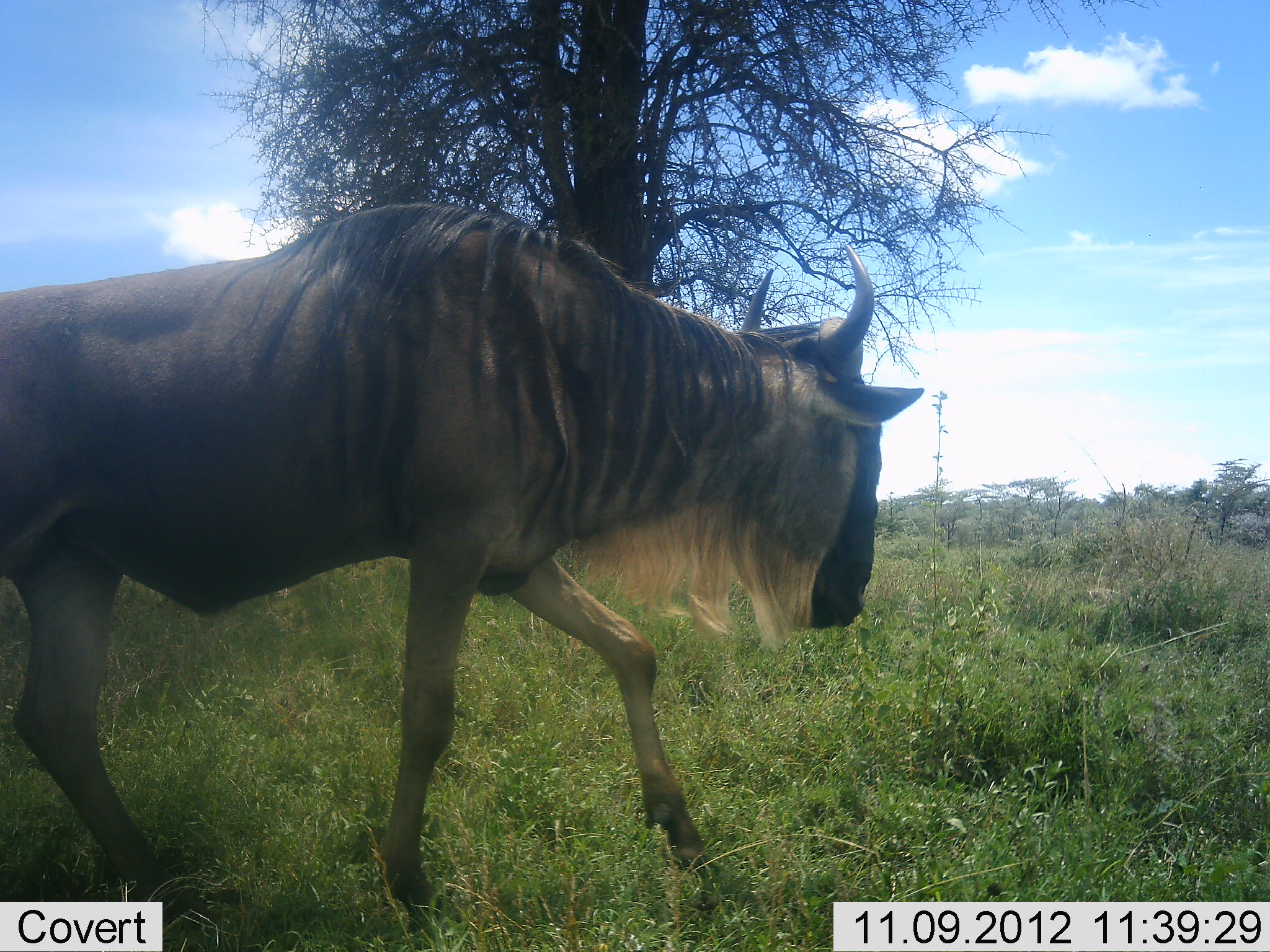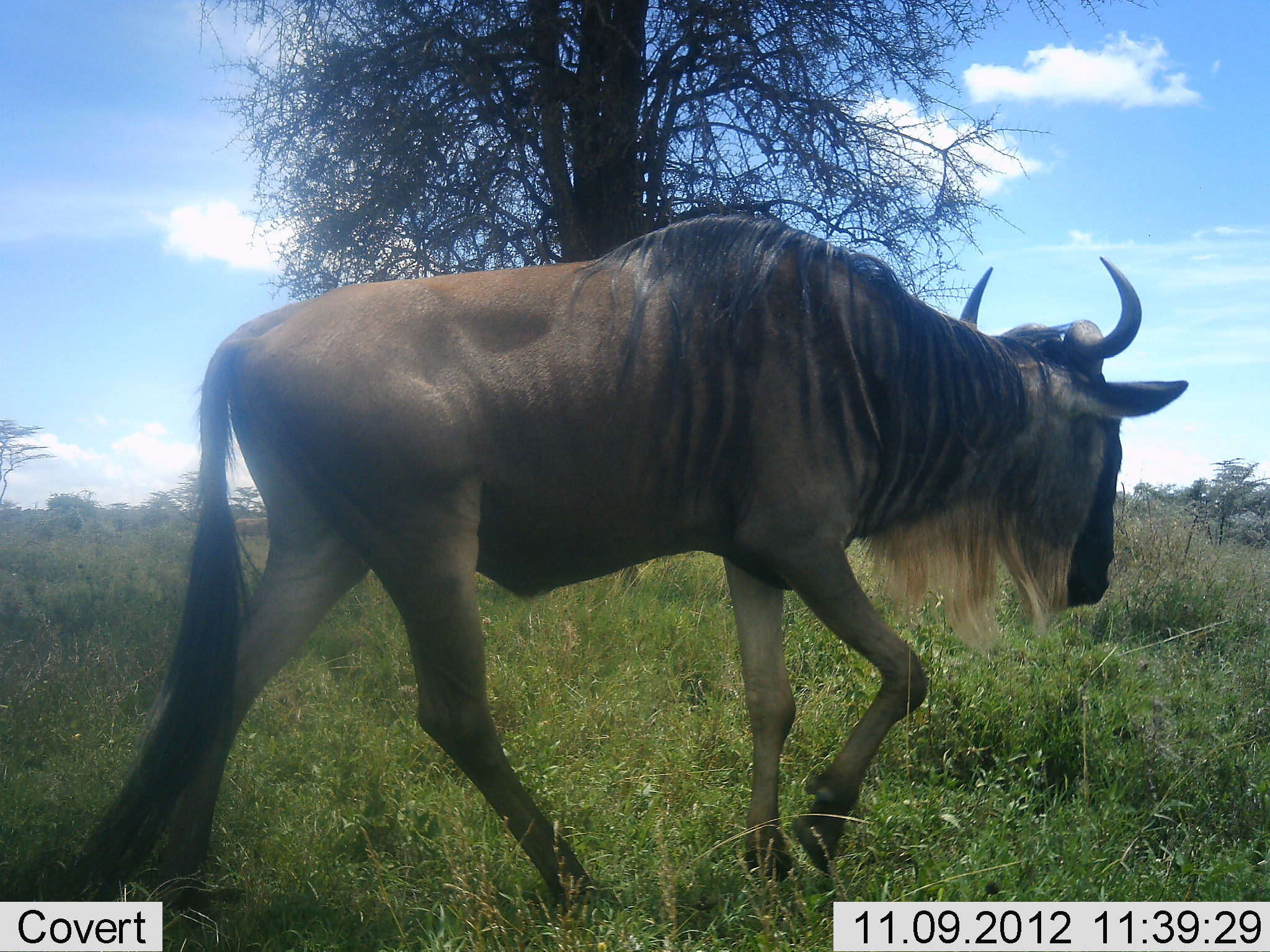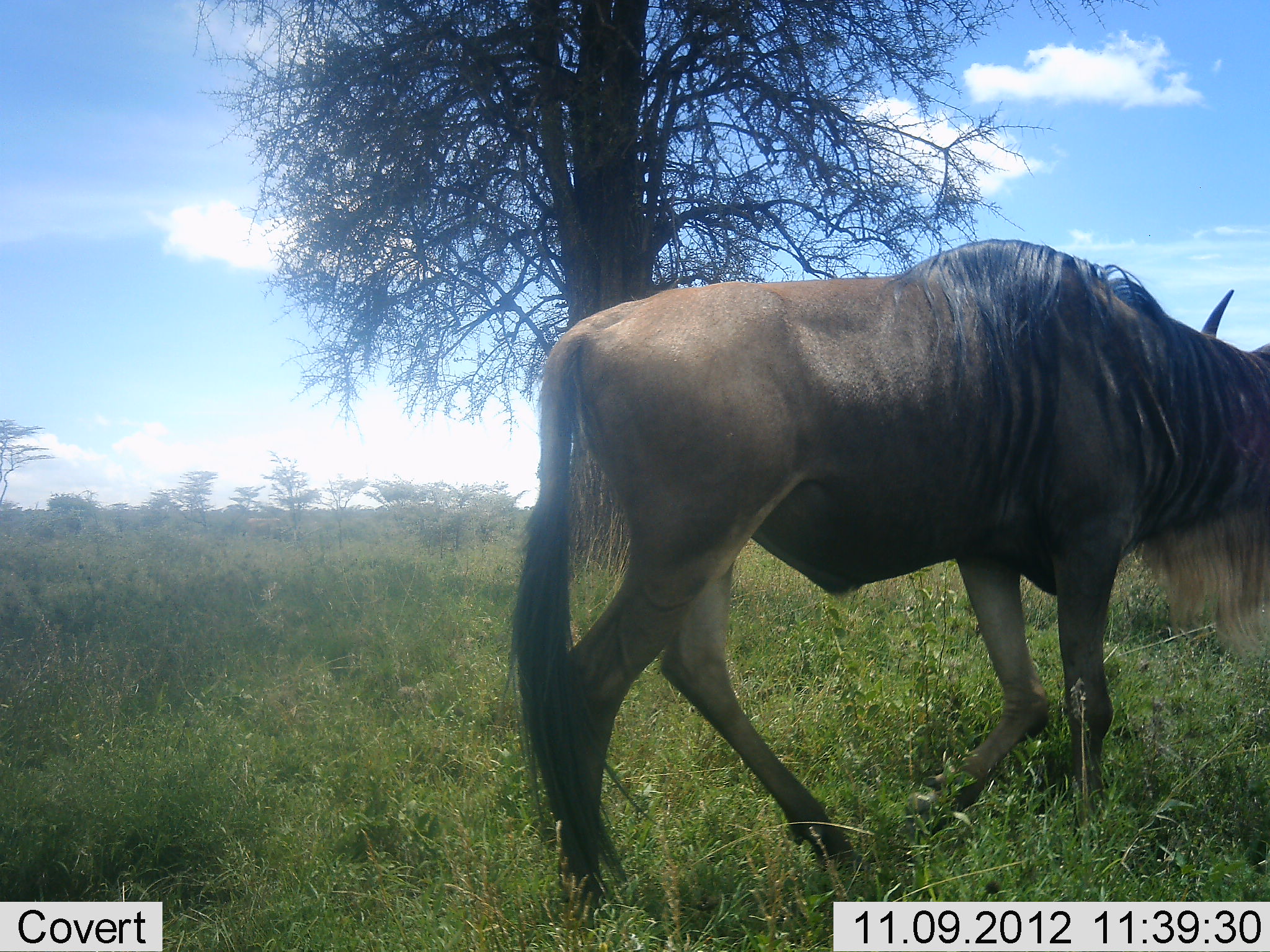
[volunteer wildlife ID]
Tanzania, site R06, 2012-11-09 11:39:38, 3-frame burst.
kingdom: Animalia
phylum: Chordata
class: Mammalia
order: Artiodactyla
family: Bovidae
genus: Connochaetes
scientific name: Connochaetes taurinus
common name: blue wildebeest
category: wildebeest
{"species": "wildebeest (blue wildebeest) (Connochaetes taurinus)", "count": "1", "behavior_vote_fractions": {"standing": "0%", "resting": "0%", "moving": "100%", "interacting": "0%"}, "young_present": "0%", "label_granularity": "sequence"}